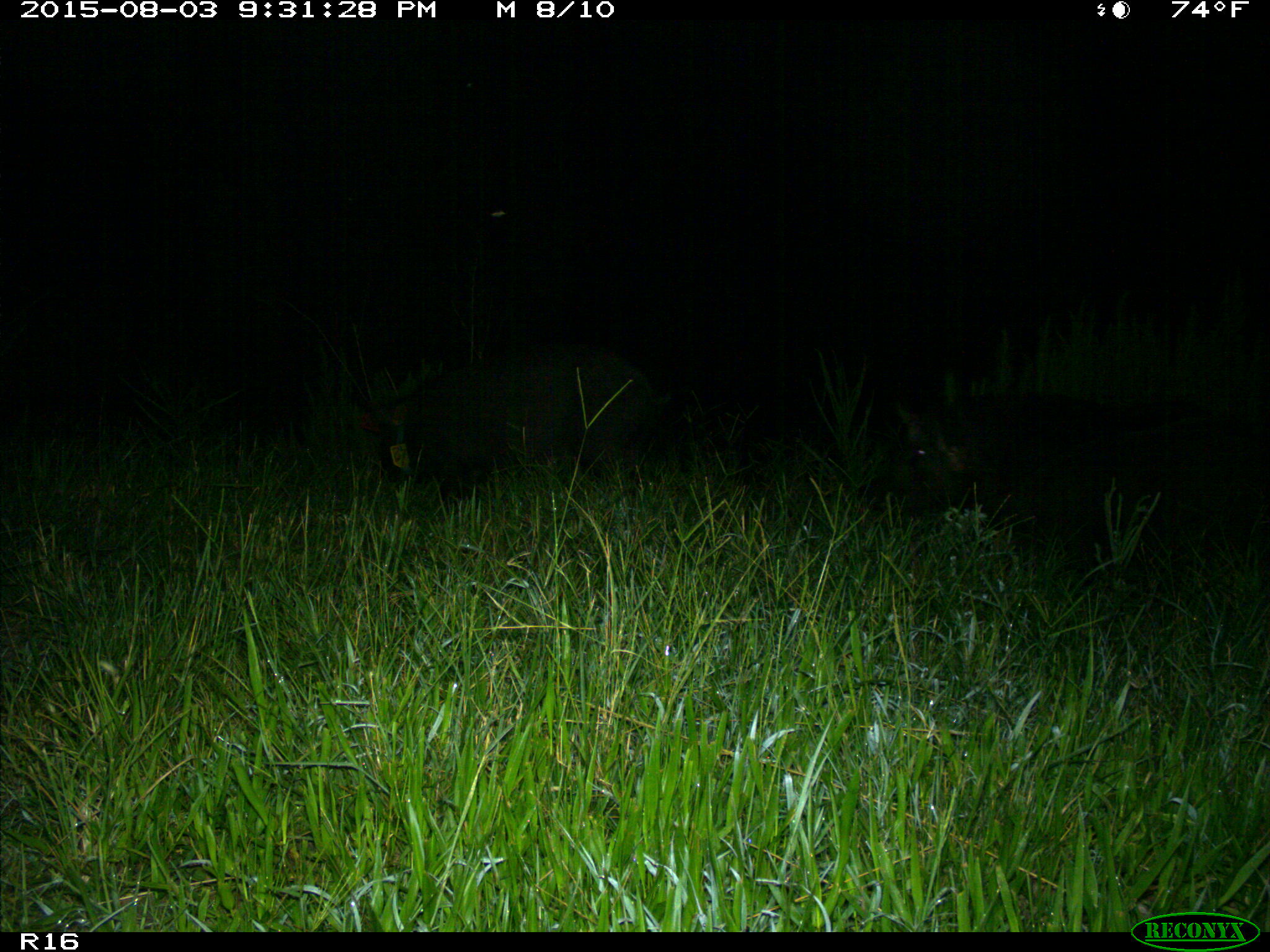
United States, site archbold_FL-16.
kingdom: Animalia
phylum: Chordata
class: Mammalia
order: Artiodactyla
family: Suidae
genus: Sus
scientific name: Sus scrofa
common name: wild boar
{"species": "Sus scrofa (wild boar)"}